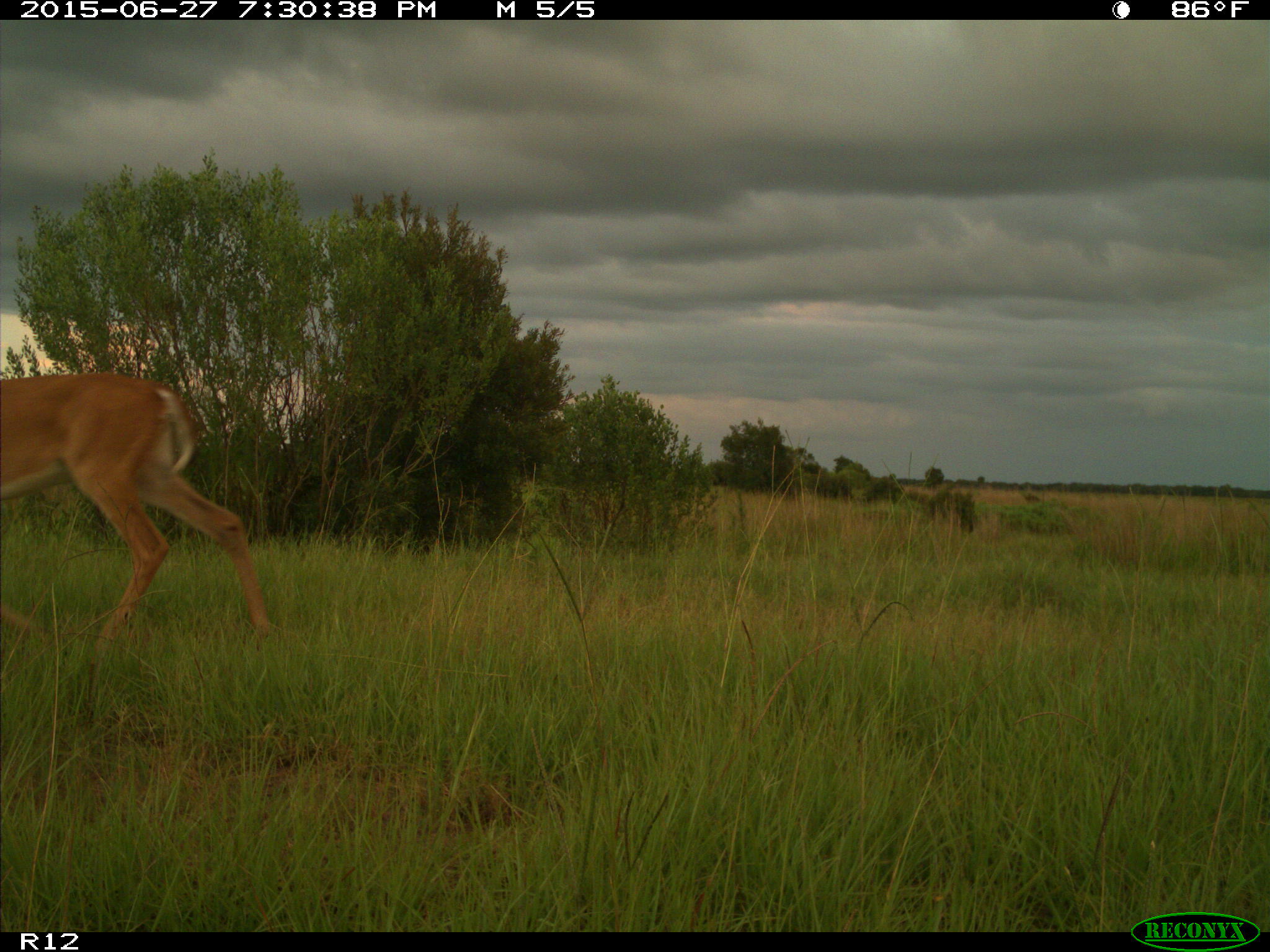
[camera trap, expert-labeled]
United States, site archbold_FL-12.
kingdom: Animalia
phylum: Chordata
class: Mammalia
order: Artiodactyla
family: Cervidae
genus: Odocoileus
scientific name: Odocoileus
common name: deer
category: unidentified deer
Unidentified deer (deer) (Odocoileus).